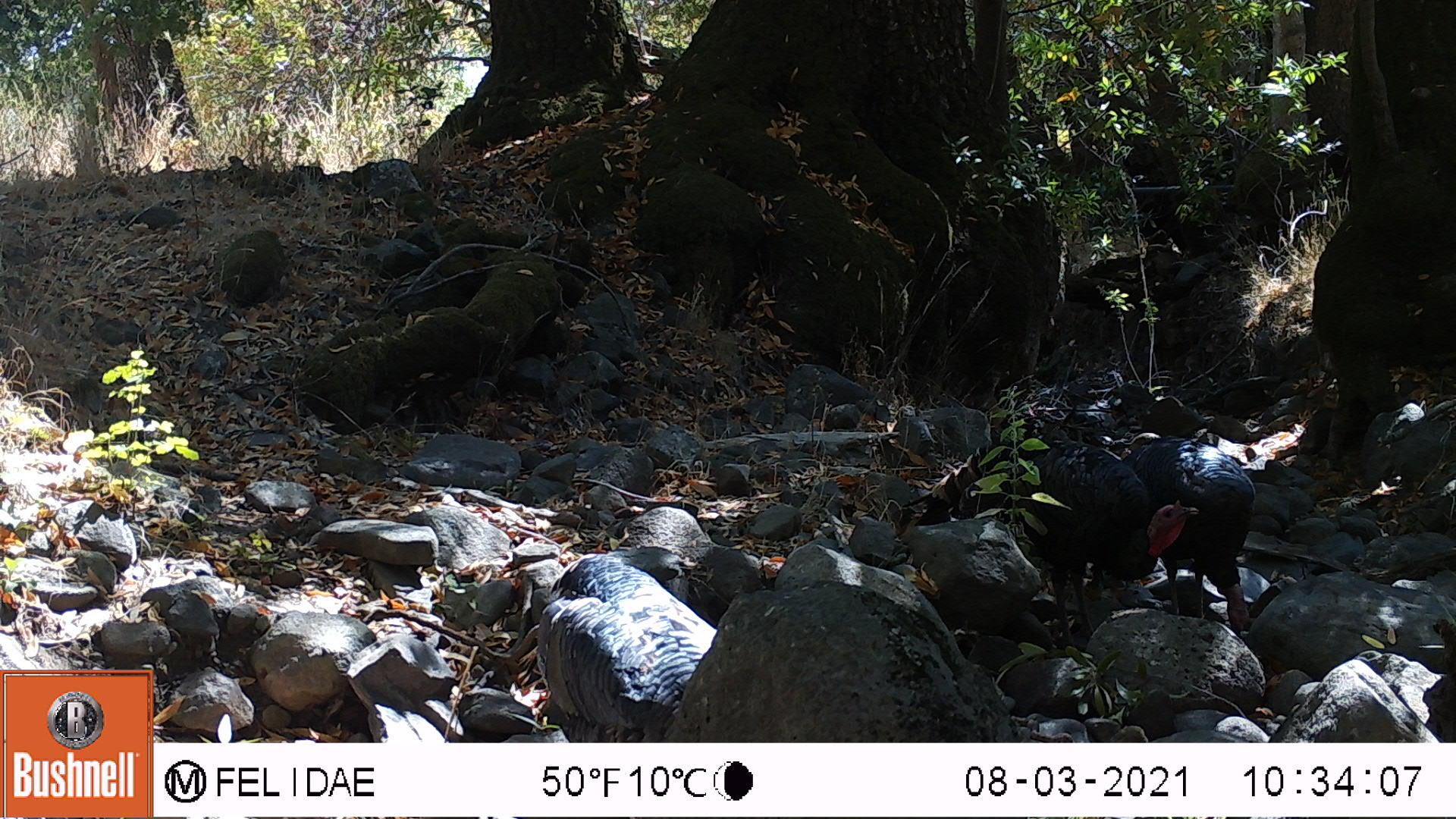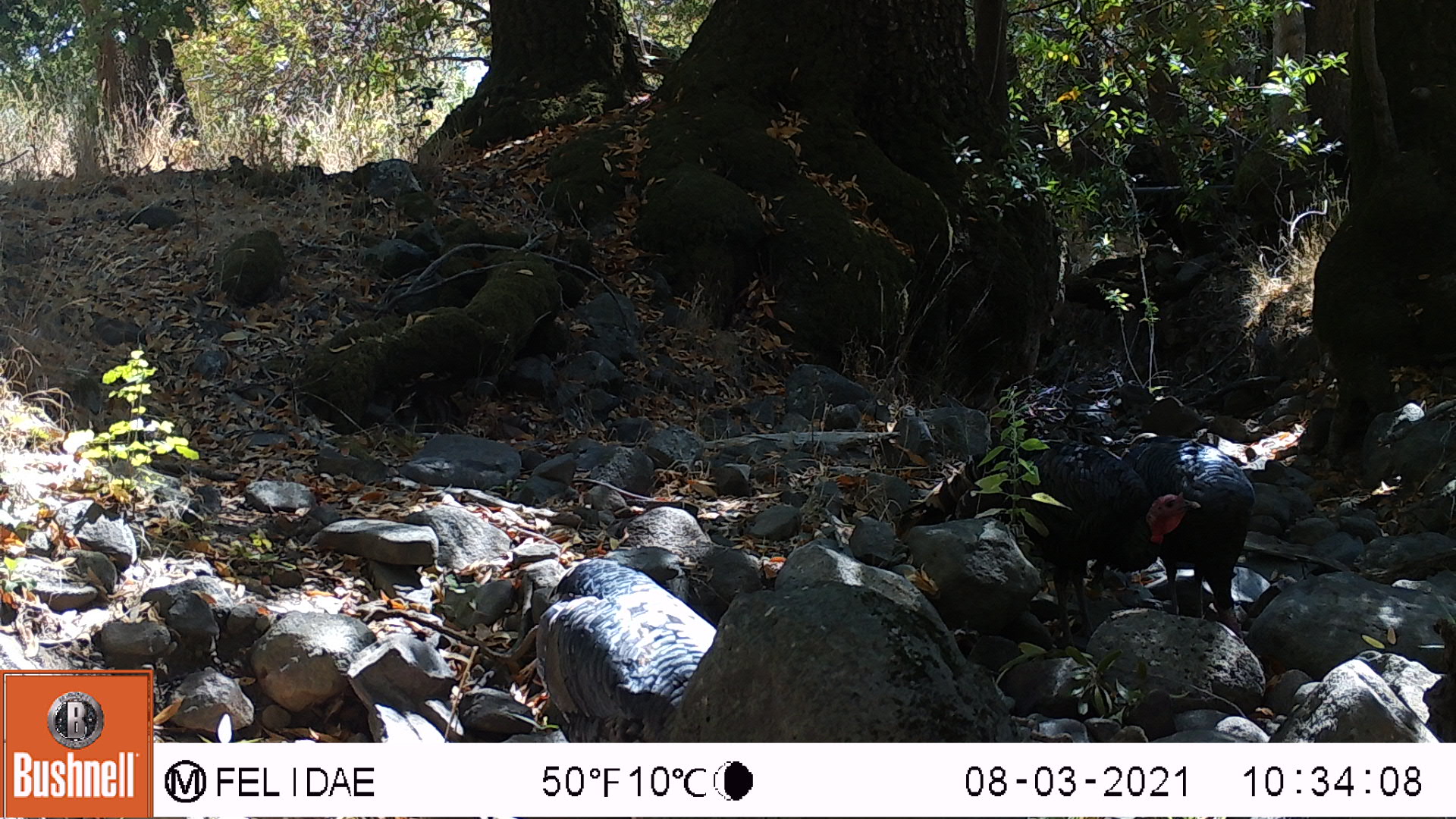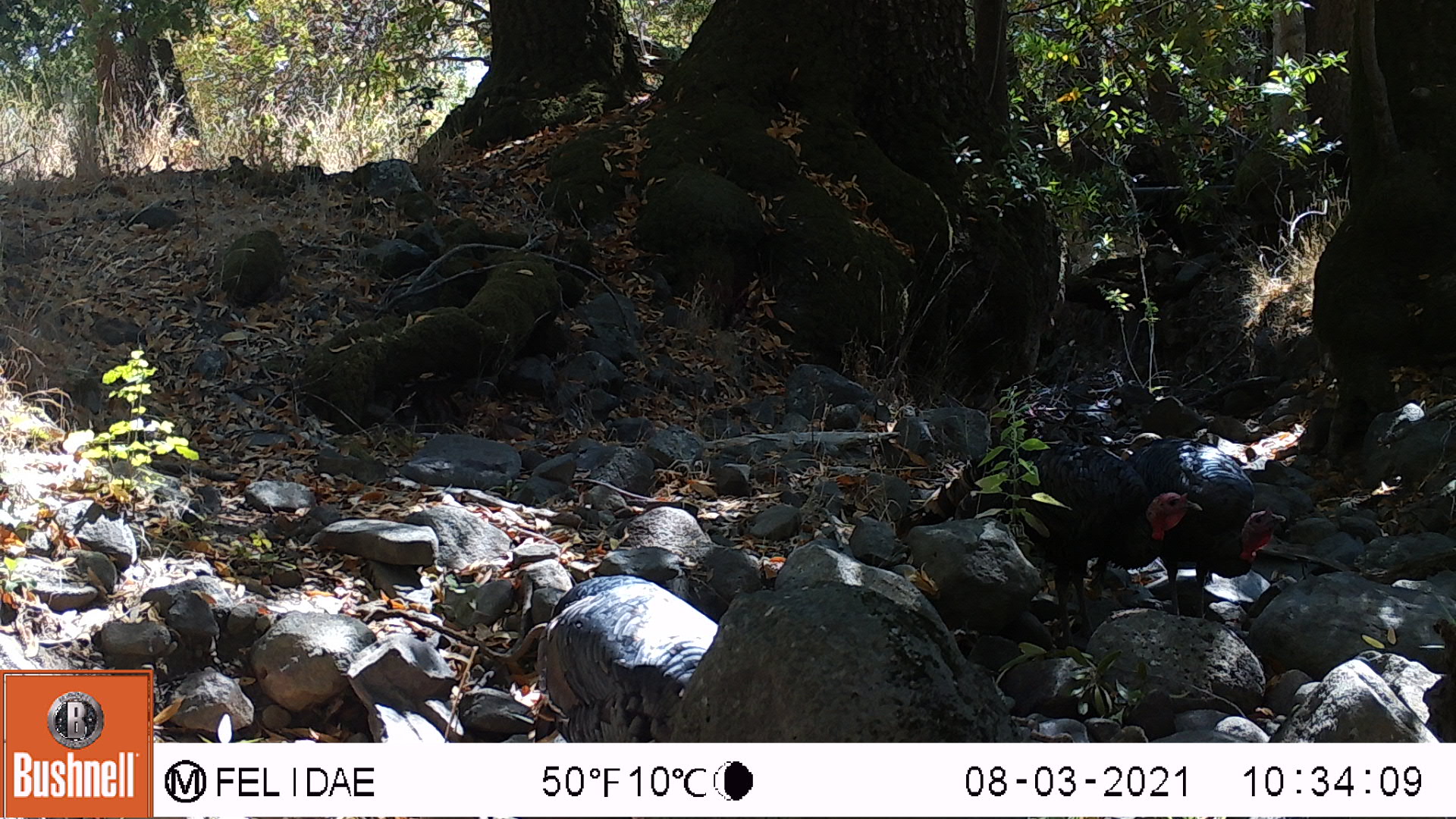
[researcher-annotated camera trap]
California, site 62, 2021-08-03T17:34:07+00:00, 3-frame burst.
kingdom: Animalia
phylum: Chordata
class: Aves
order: Galliformes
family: Phasianidae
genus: Meleagris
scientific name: Meleagris gallopavo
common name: turkey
Turkey (Meleagris gallopavo).